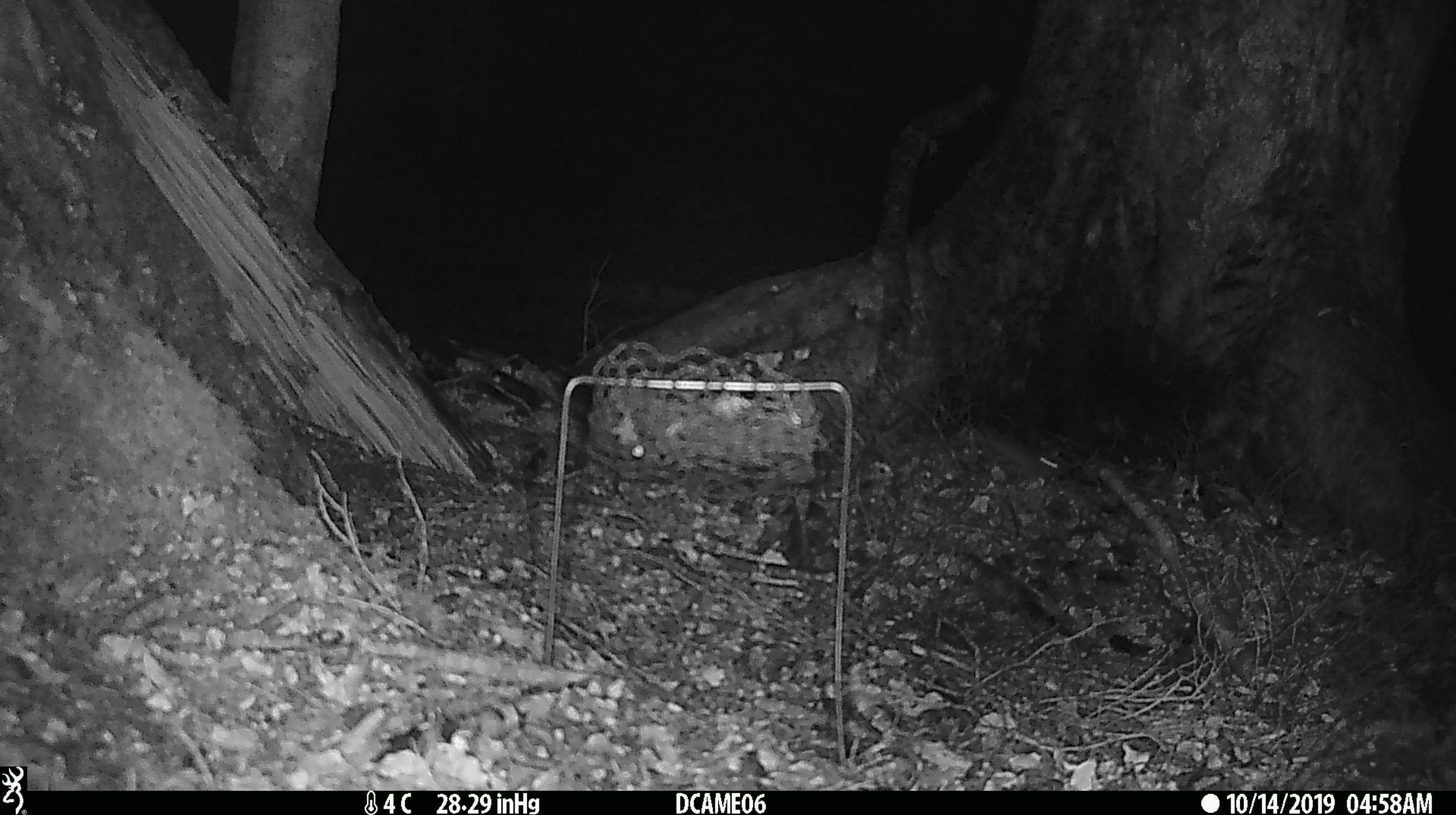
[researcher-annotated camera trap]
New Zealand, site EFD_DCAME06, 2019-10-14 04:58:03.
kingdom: Animalia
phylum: Chordata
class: Mammalia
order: Rodentia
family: Muridae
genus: Mus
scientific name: Mus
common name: mouse